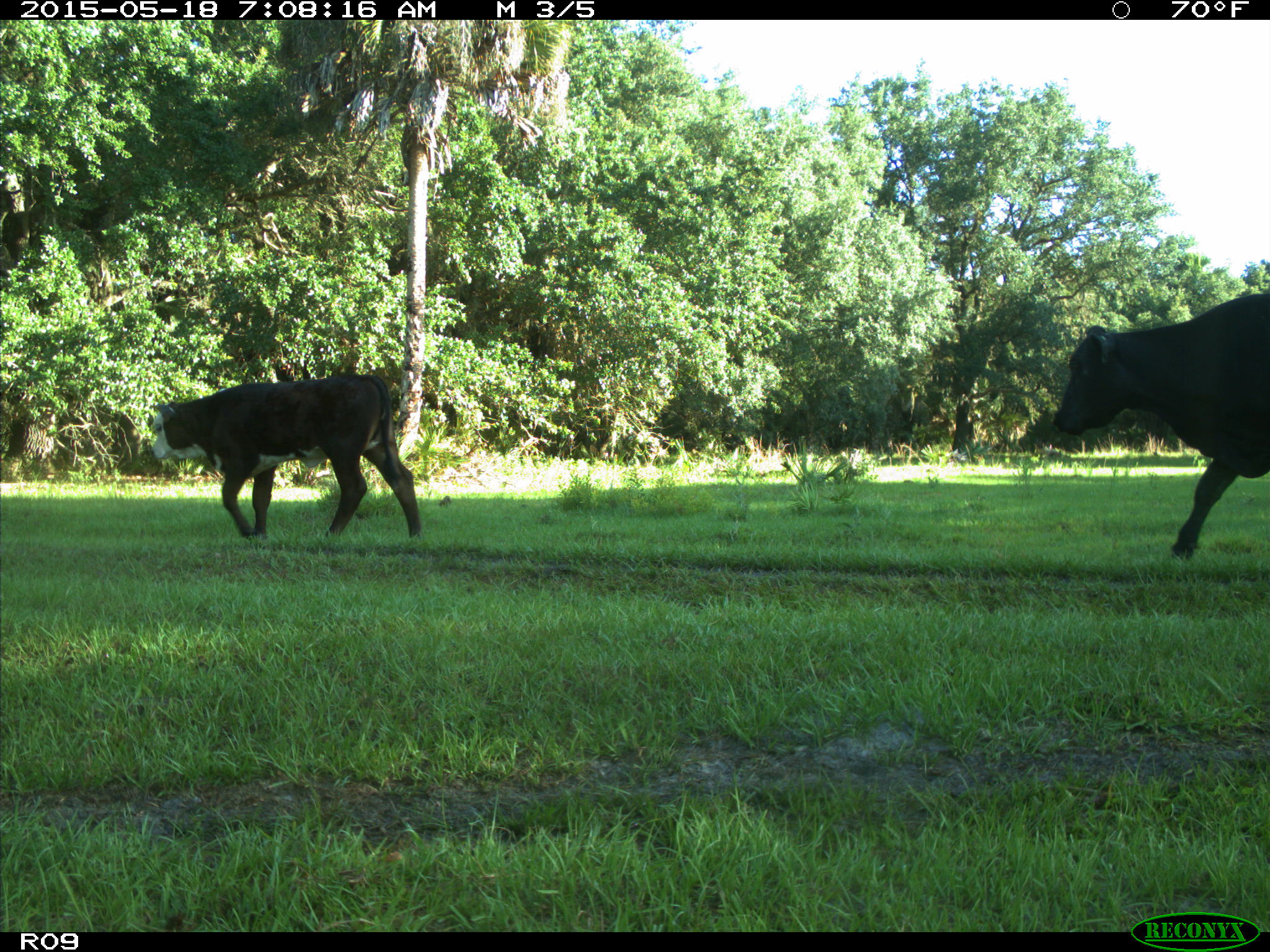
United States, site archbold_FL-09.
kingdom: Animalia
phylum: Chordata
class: Mammalia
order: Artiodactyla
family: Bovidae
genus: Bos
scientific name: Bos taurus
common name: domestic cow